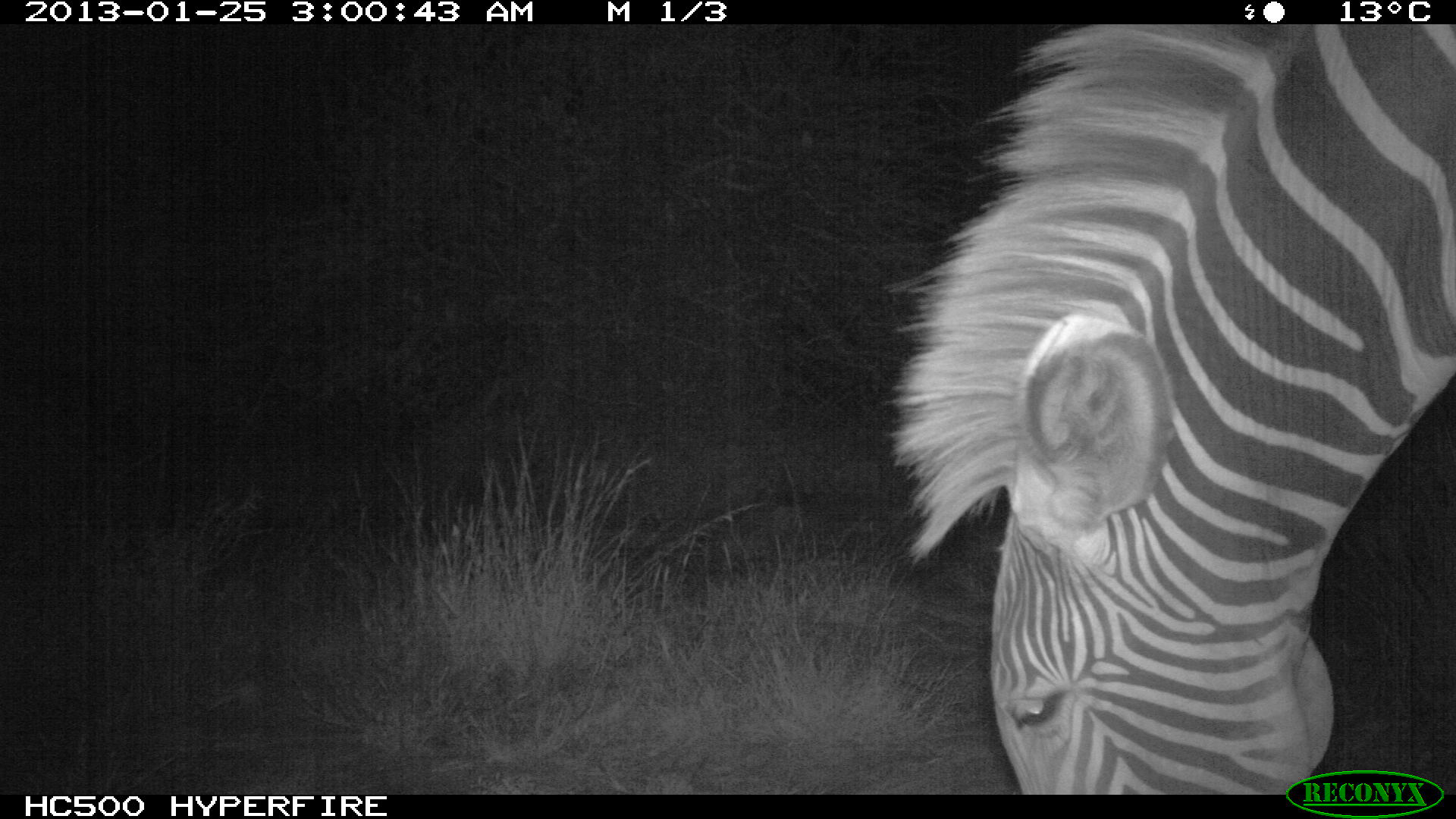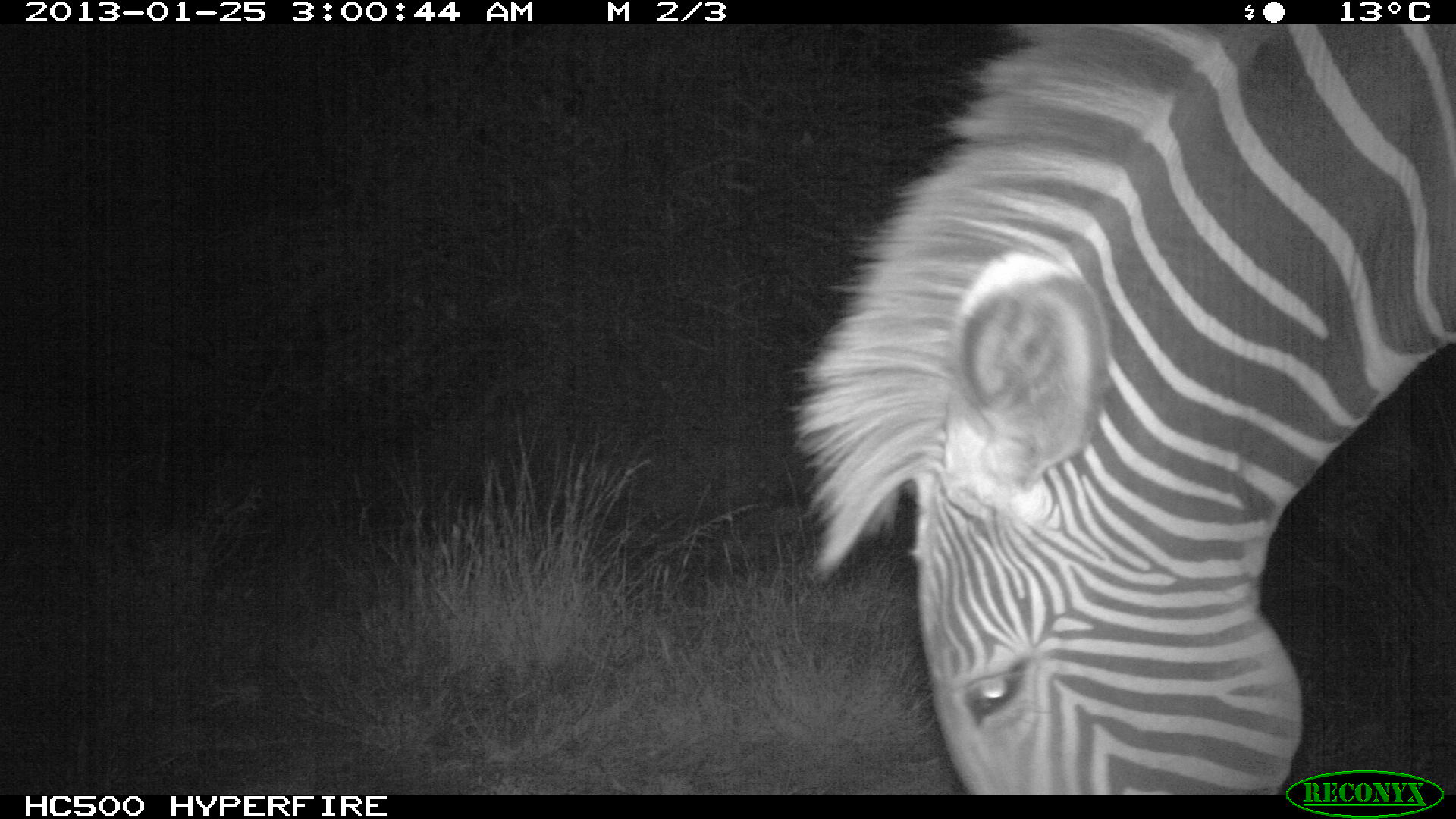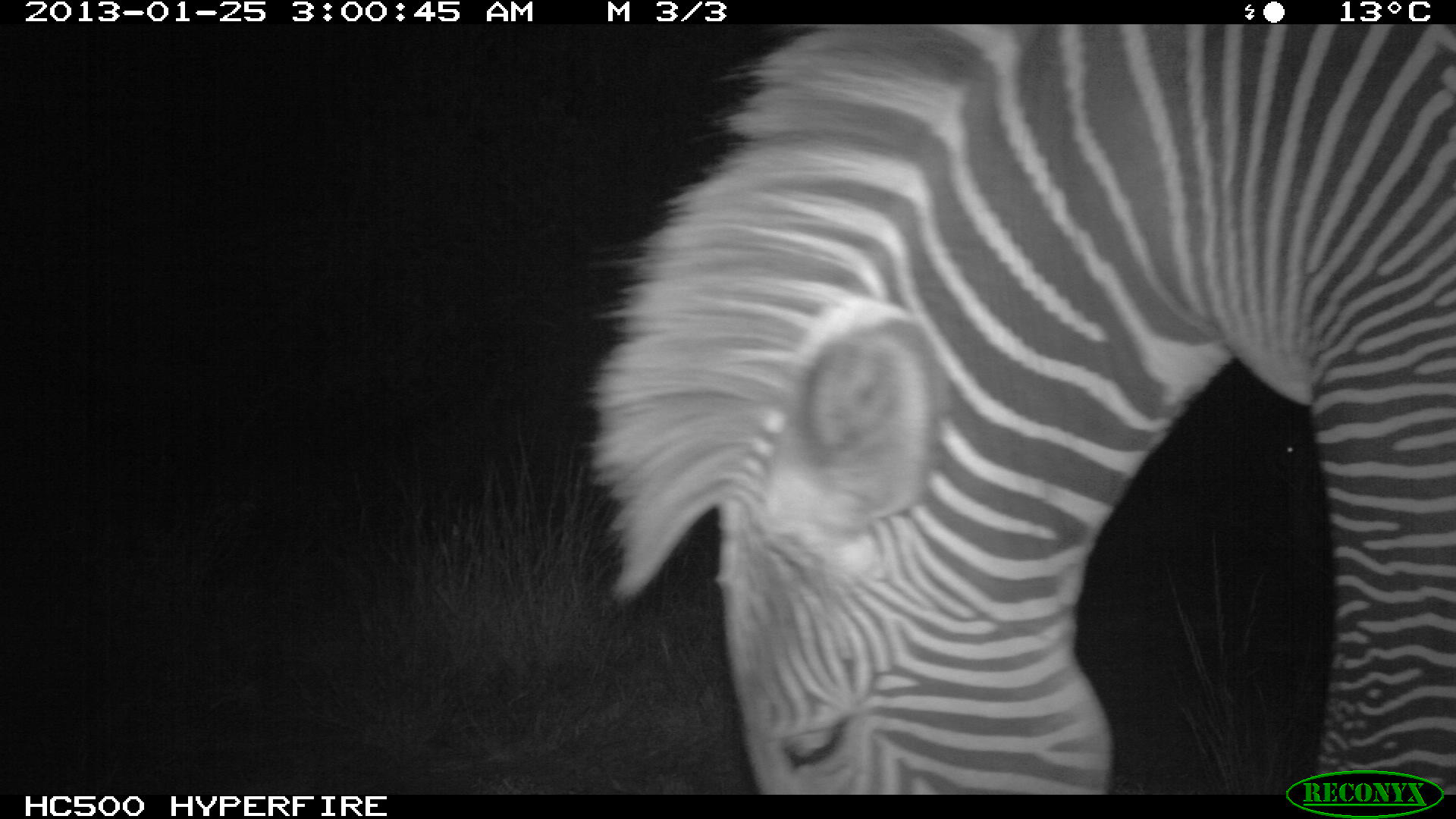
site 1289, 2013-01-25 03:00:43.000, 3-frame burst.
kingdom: Animalia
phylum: Chordata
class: Mammalia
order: Perissodactyla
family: Equidae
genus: Equus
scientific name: Equus grevyi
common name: grévy's zebra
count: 1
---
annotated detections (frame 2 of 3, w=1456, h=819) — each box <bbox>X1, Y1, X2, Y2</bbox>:
equus grevyi: <bbox>777, 22, 1452, 790</bbox>